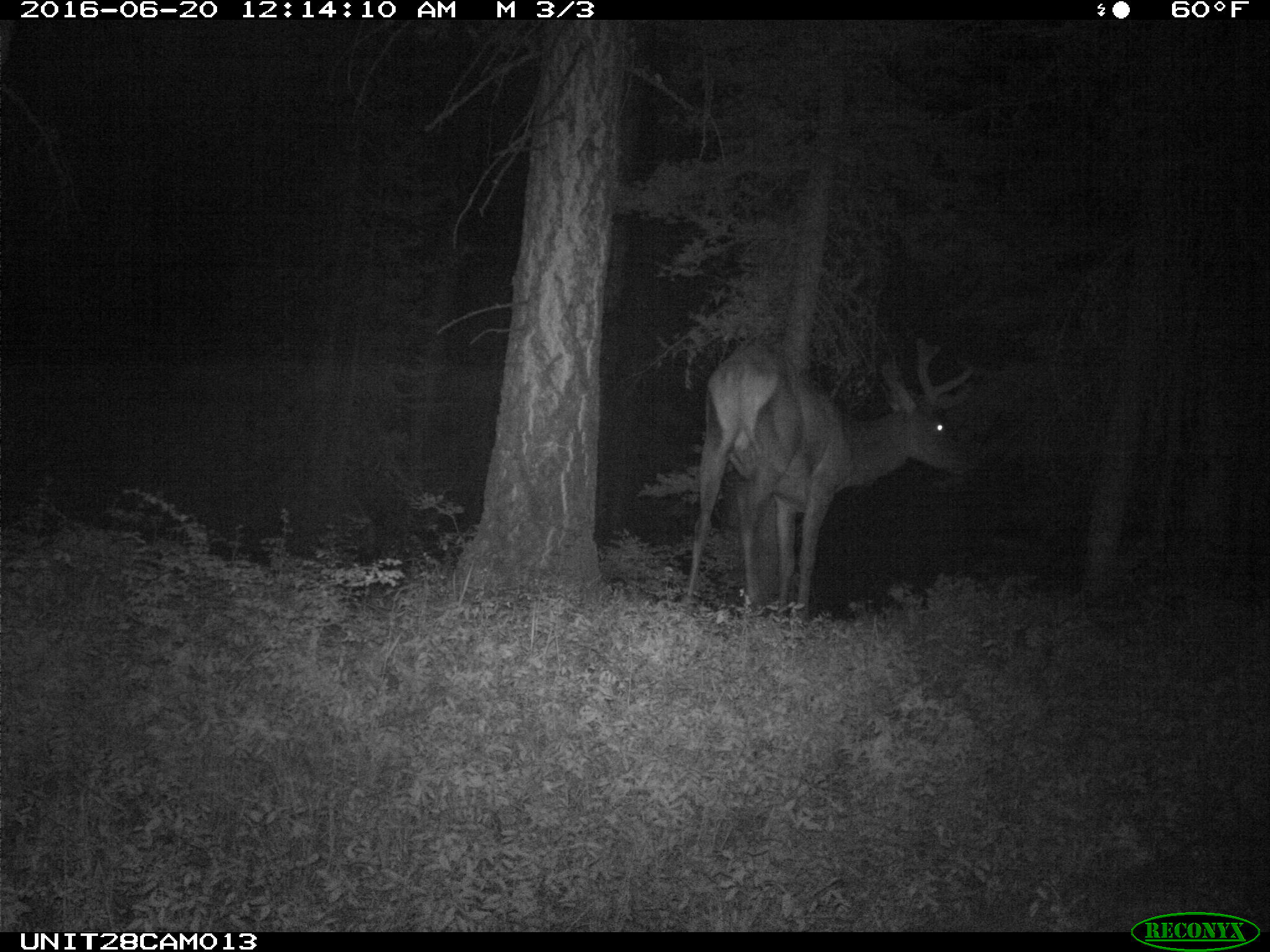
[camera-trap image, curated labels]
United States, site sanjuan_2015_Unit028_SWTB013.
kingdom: Animalia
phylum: Chordata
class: Mammalia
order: Artiodactyla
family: Cervidae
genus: Cervus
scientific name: Cervus elaphus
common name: red deer